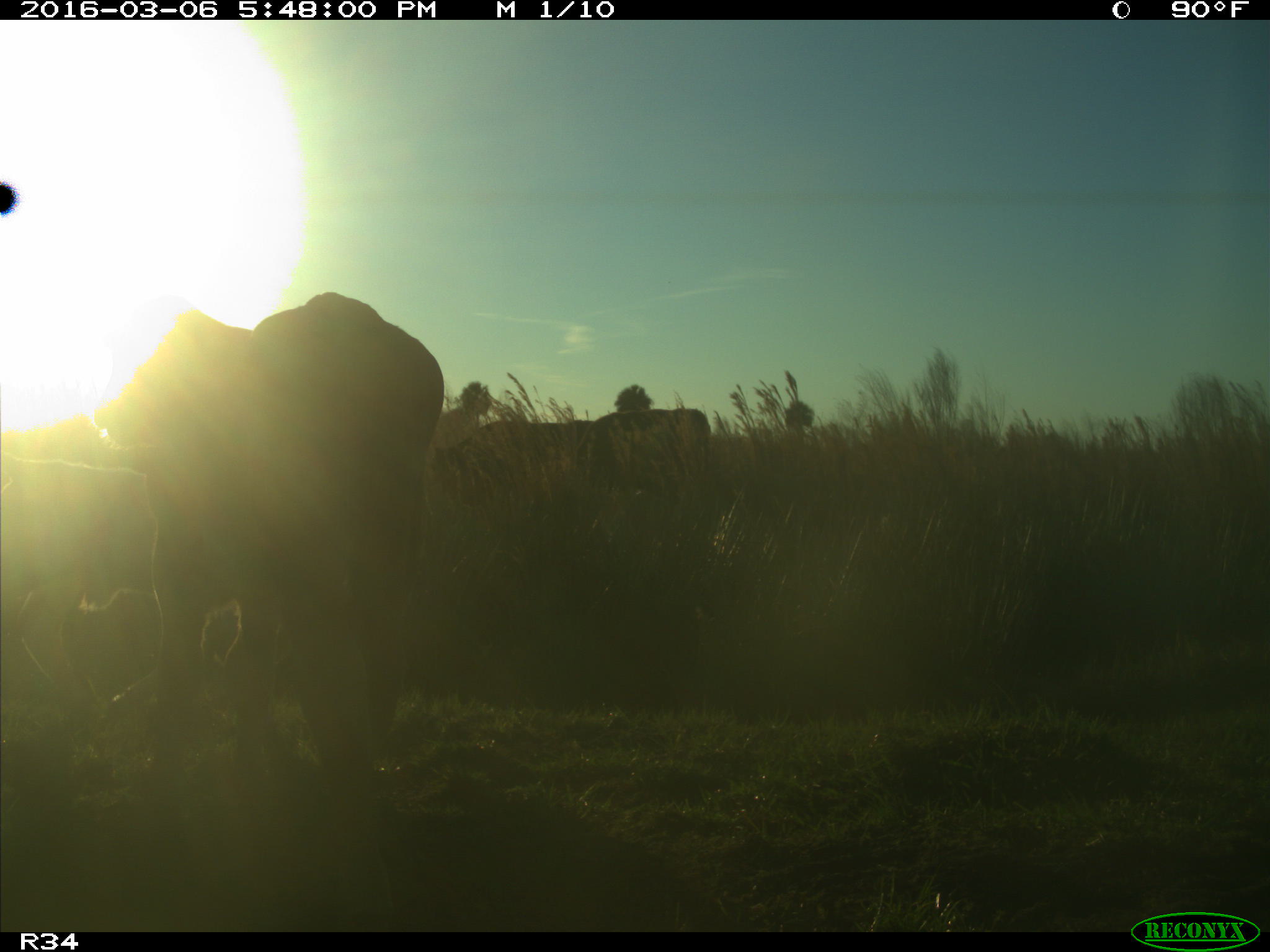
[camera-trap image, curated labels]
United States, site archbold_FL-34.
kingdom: Animalia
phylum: Chordata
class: Mammalia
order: Artiodactyla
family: Bovidae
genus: Bos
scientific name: Bos taurus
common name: domestic cow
Bos taurus (domestic cow).